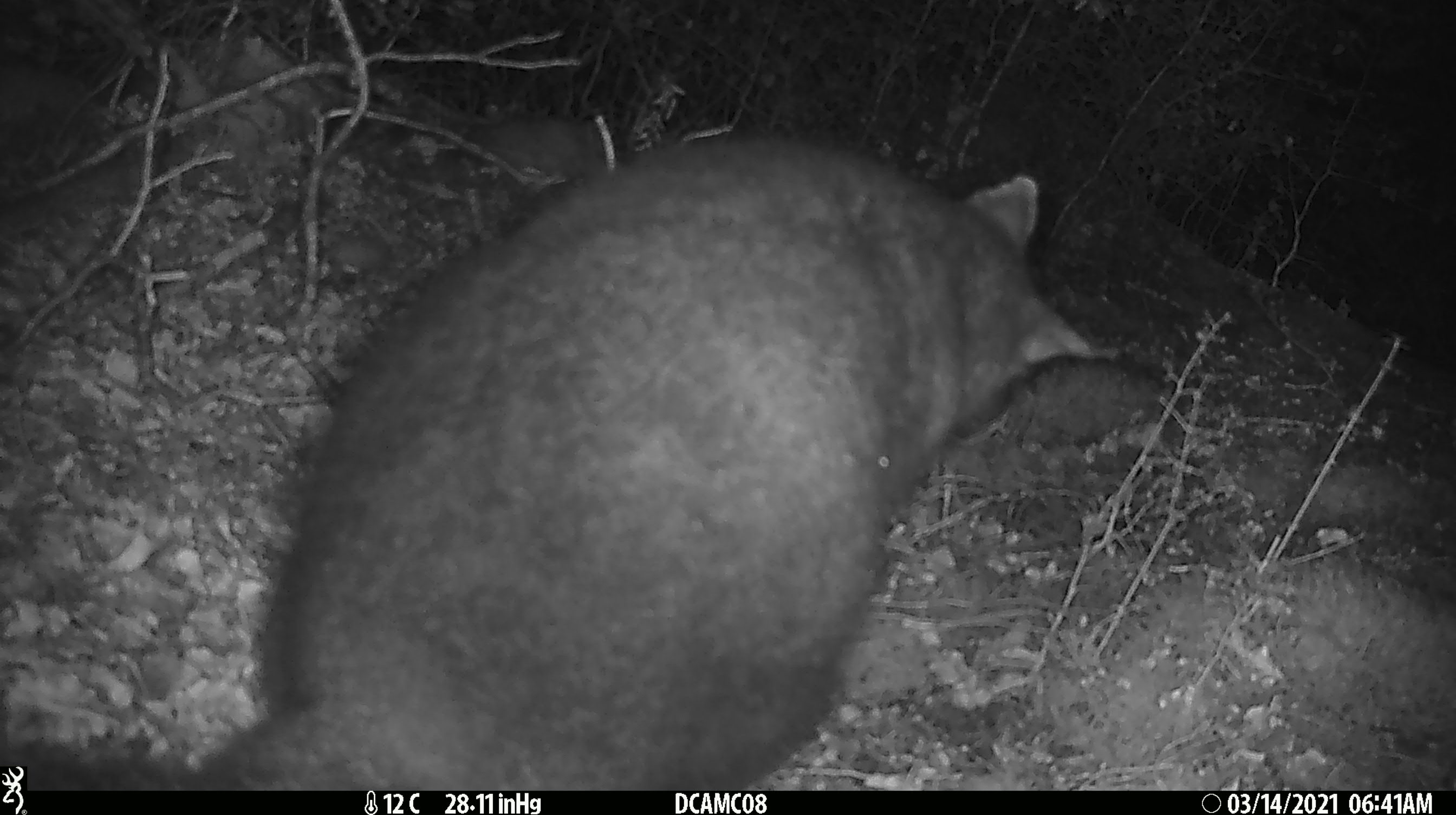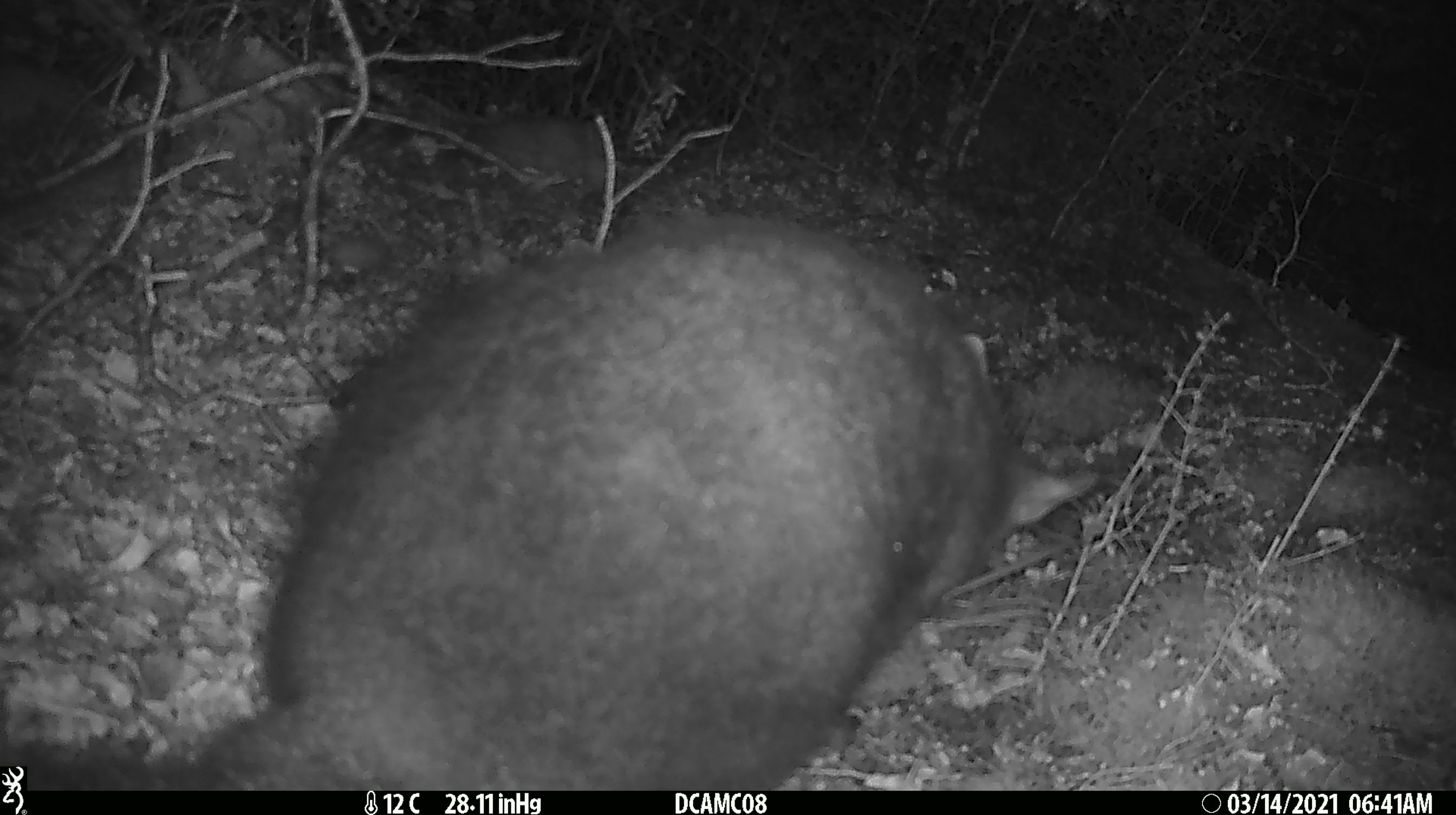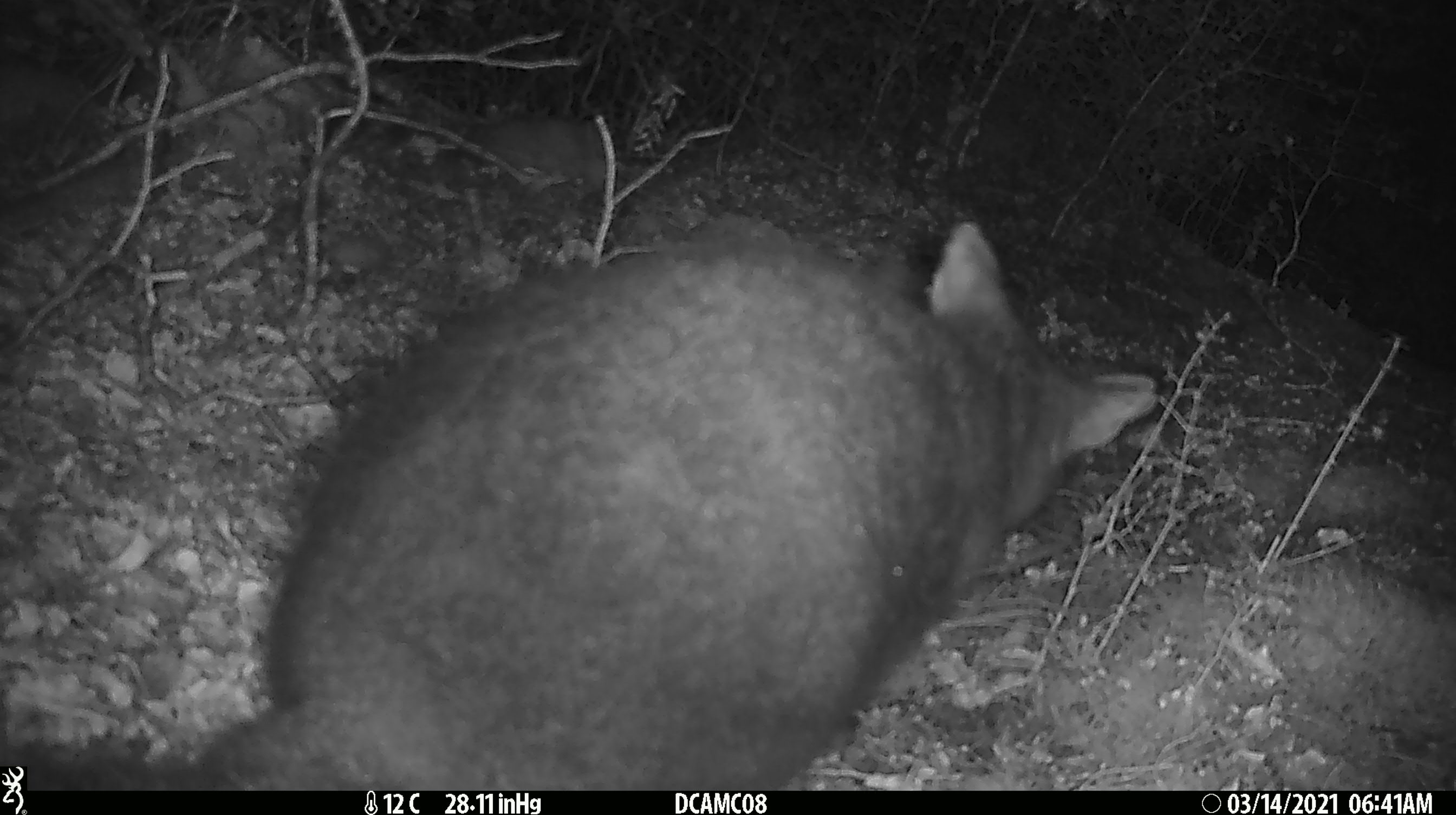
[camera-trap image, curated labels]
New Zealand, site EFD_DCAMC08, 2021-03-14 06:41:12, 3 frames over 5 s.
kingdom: Animalia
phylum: Chordata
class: Mammalia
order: Diprotodontia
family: Phalangeridae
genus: Trichosurus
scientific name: Trichosurus vulpecula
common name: common brushtail possum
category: possum